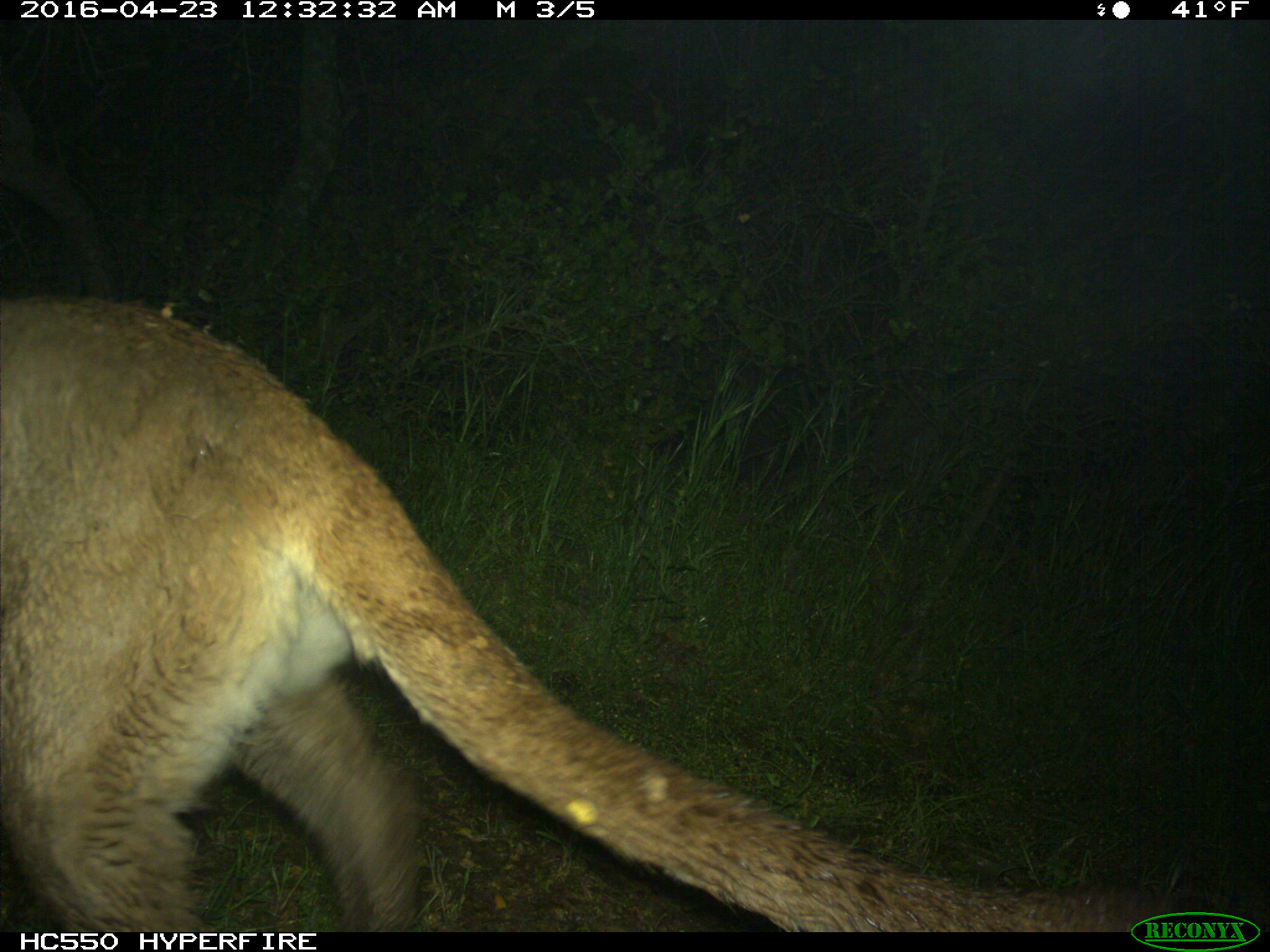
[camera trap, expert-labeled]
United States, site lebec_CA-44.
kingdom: Animalia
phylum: Chordata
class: Mammalia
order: Carnivora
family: Felidae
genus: Puma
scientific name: Puma concolor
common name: mountain lion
Puma concolor (mountain lion).